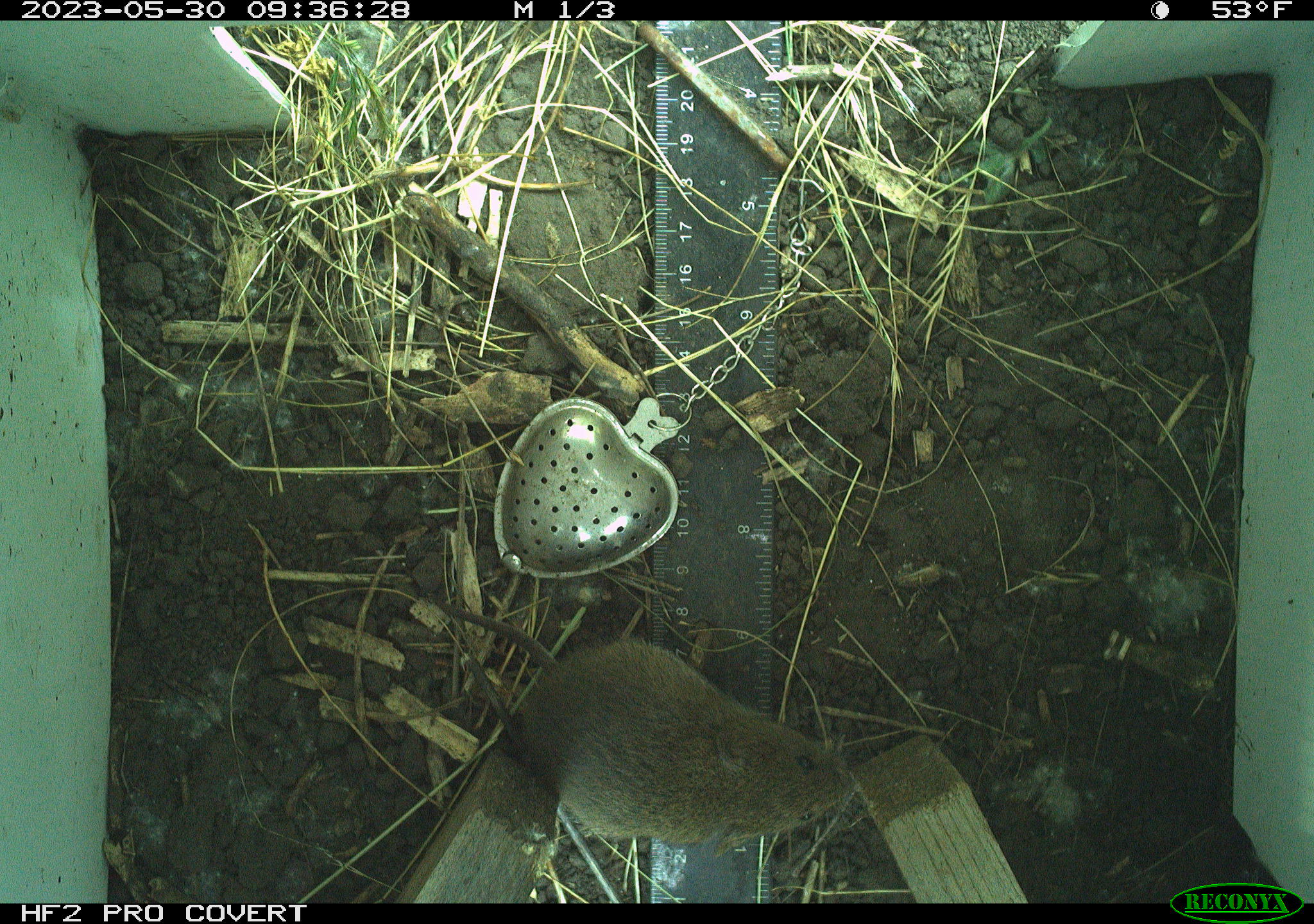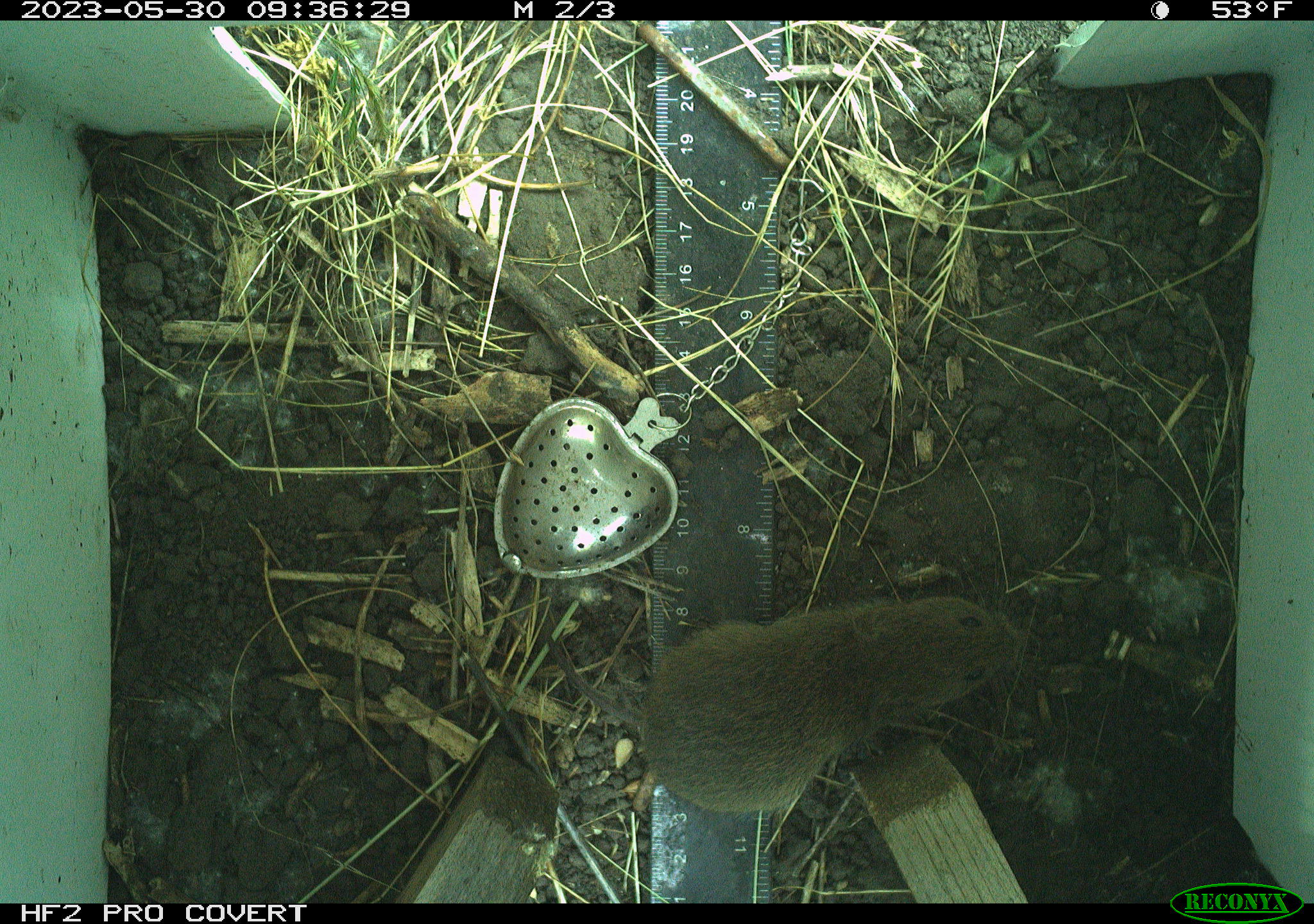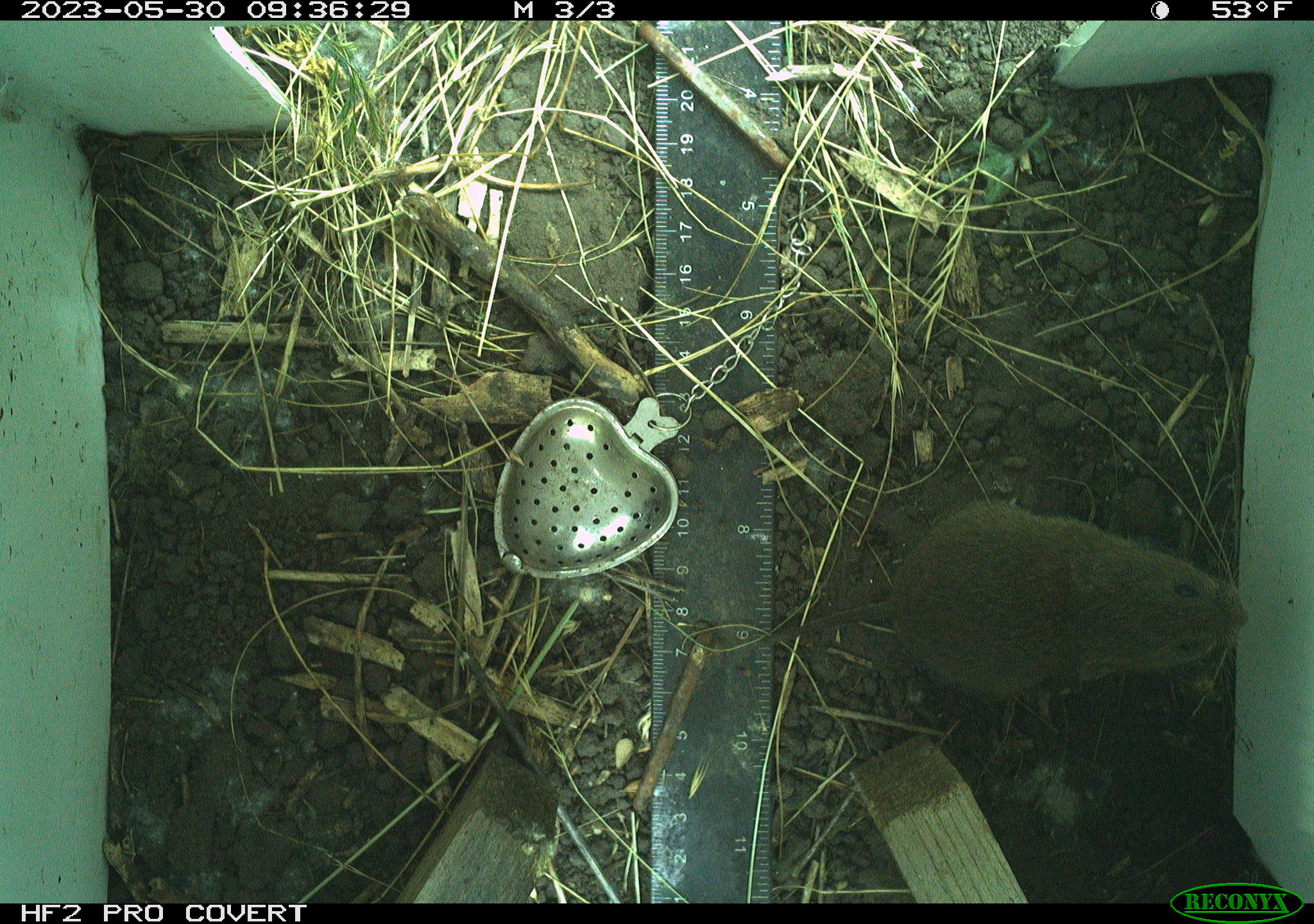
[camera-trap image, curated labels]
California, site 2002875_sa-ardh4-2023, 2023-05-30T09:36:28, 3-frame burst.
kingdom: Animalia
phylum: Chordata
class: Mammalia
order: Rodentia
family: Cricetidae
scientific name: Arvicolinae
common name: voles, lemmings, and muskrats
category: arvicolinae subfamily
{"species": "arvicolinae subfamily (voles, lemmings, and muskrats) (Arvicolinae)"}